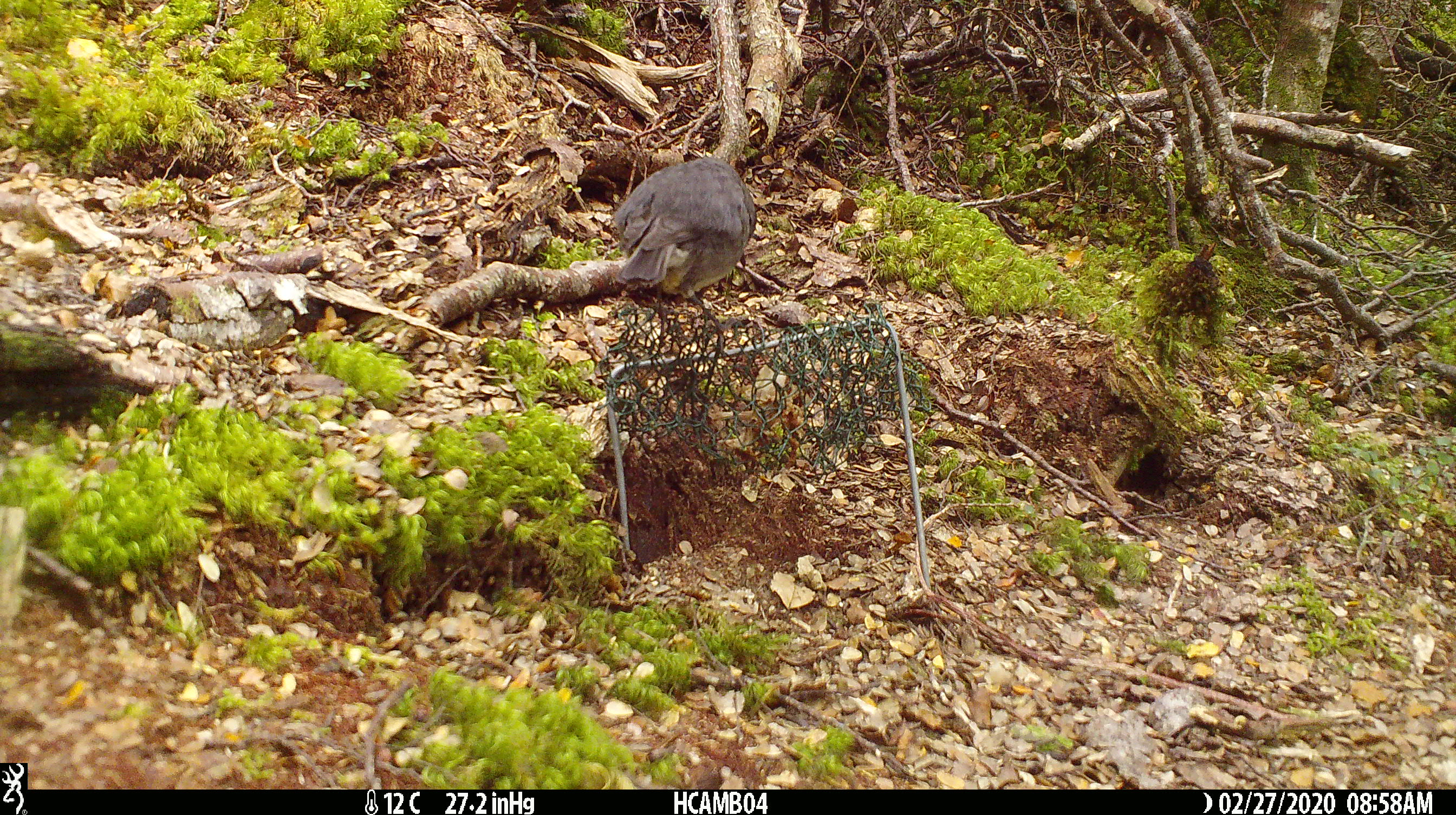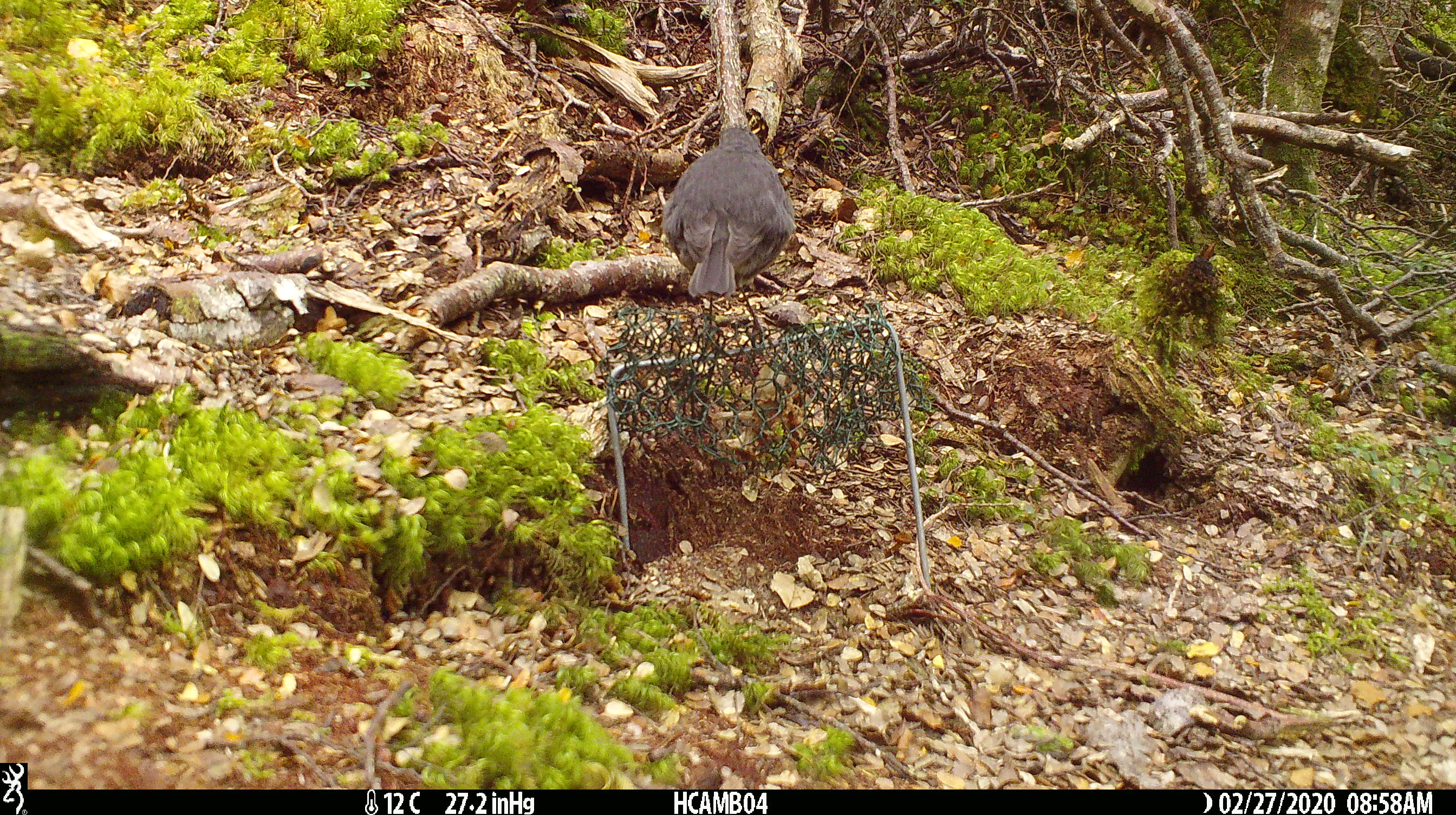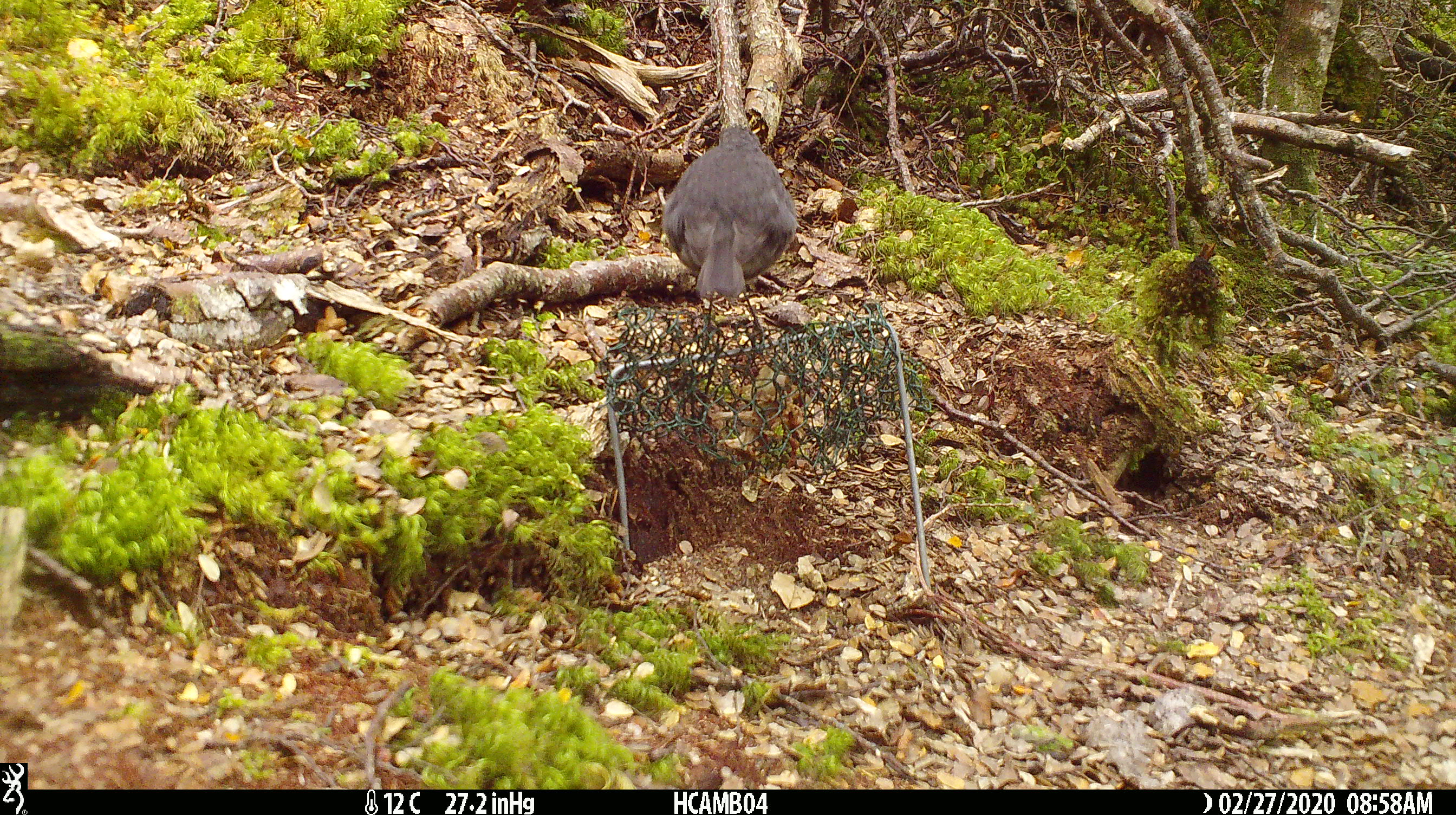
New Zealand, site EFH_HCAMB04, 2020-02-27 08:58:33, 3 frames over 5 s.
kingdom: Animalia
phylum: Chordata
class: Aves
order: Passeriformes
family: Petroicidae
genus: Petroica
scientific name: Petroica australis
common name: new zealand robin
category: robin